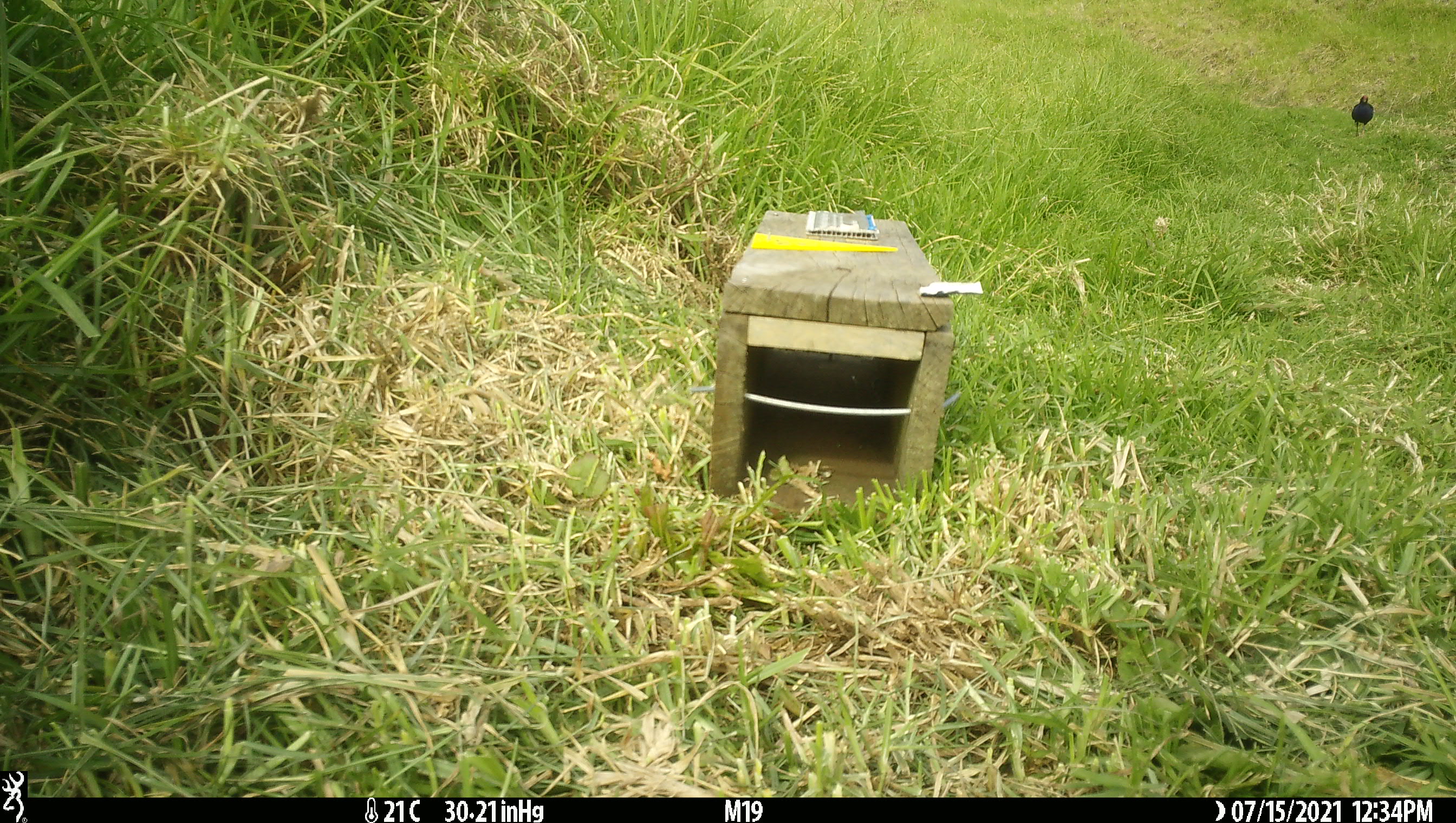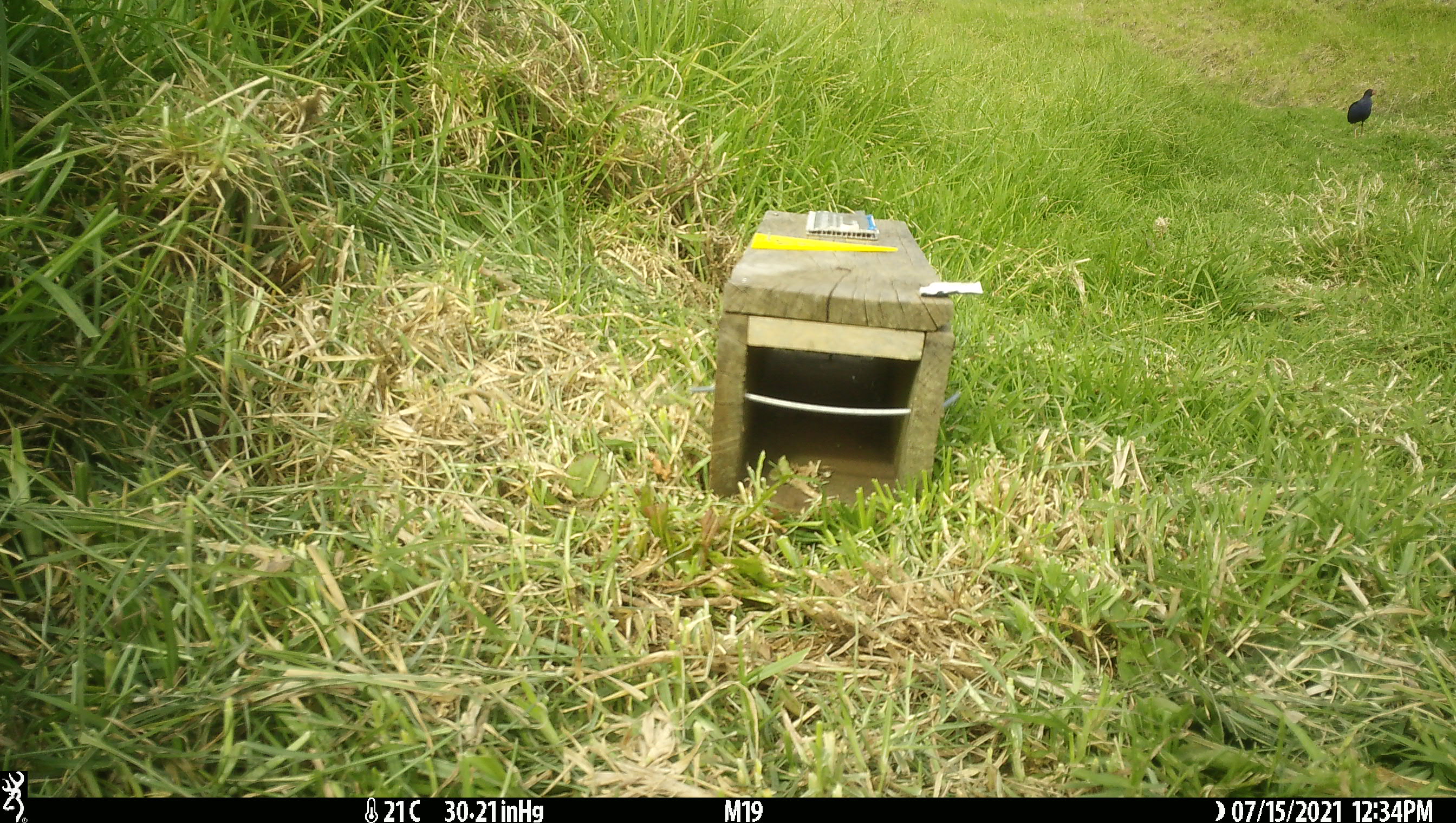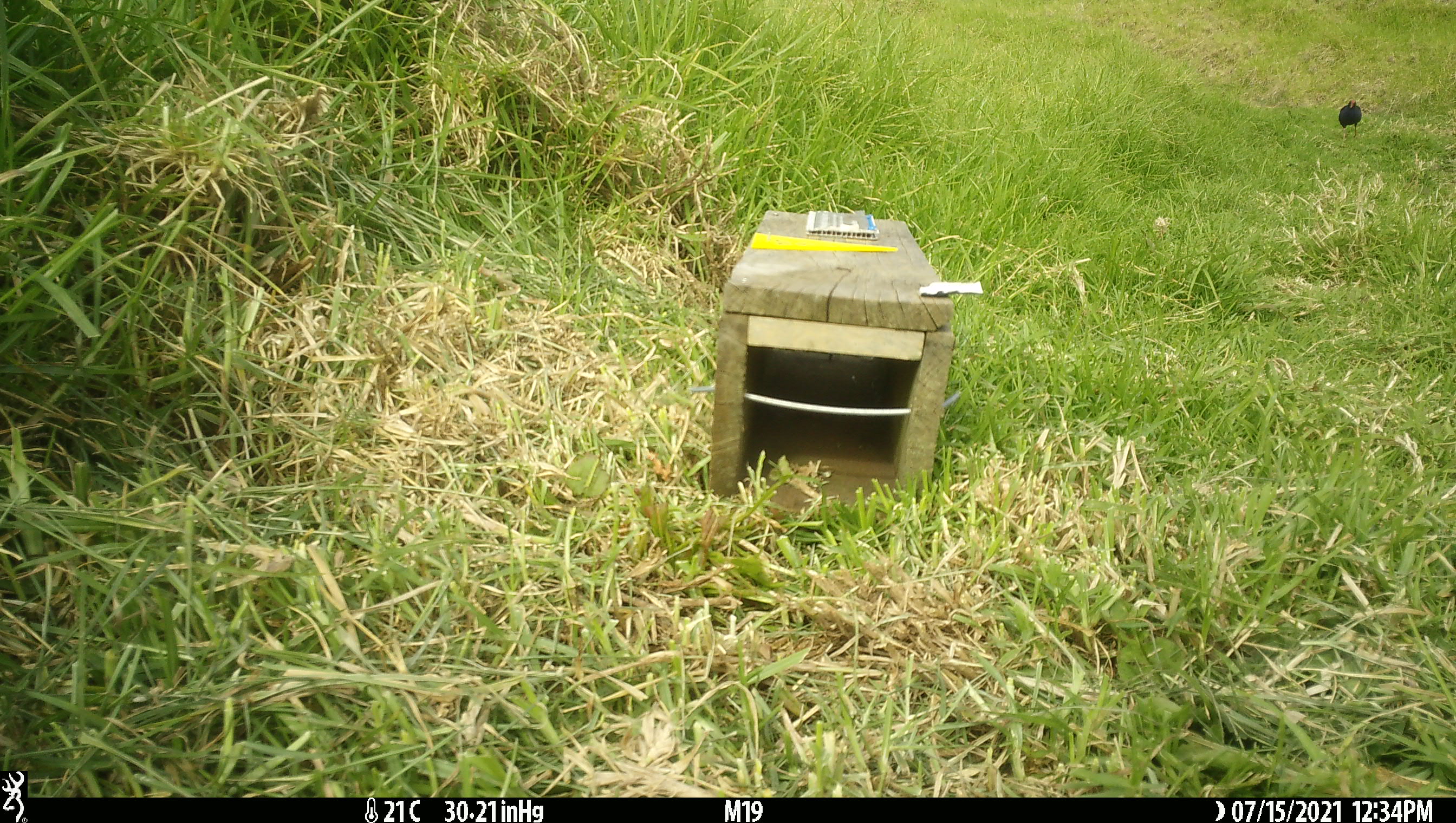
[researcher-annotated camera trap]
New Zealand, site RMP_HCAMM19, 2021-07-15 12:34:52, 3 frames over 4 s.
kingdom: Animalia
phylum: Chordata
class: Aves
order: Gruiformes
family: Rallidae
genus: Porphyrio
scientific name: Porphyrio melanotus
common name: australasian swamphen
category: pukeko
Pukeko (australasian swamphen) (Porphyrio melanotus).